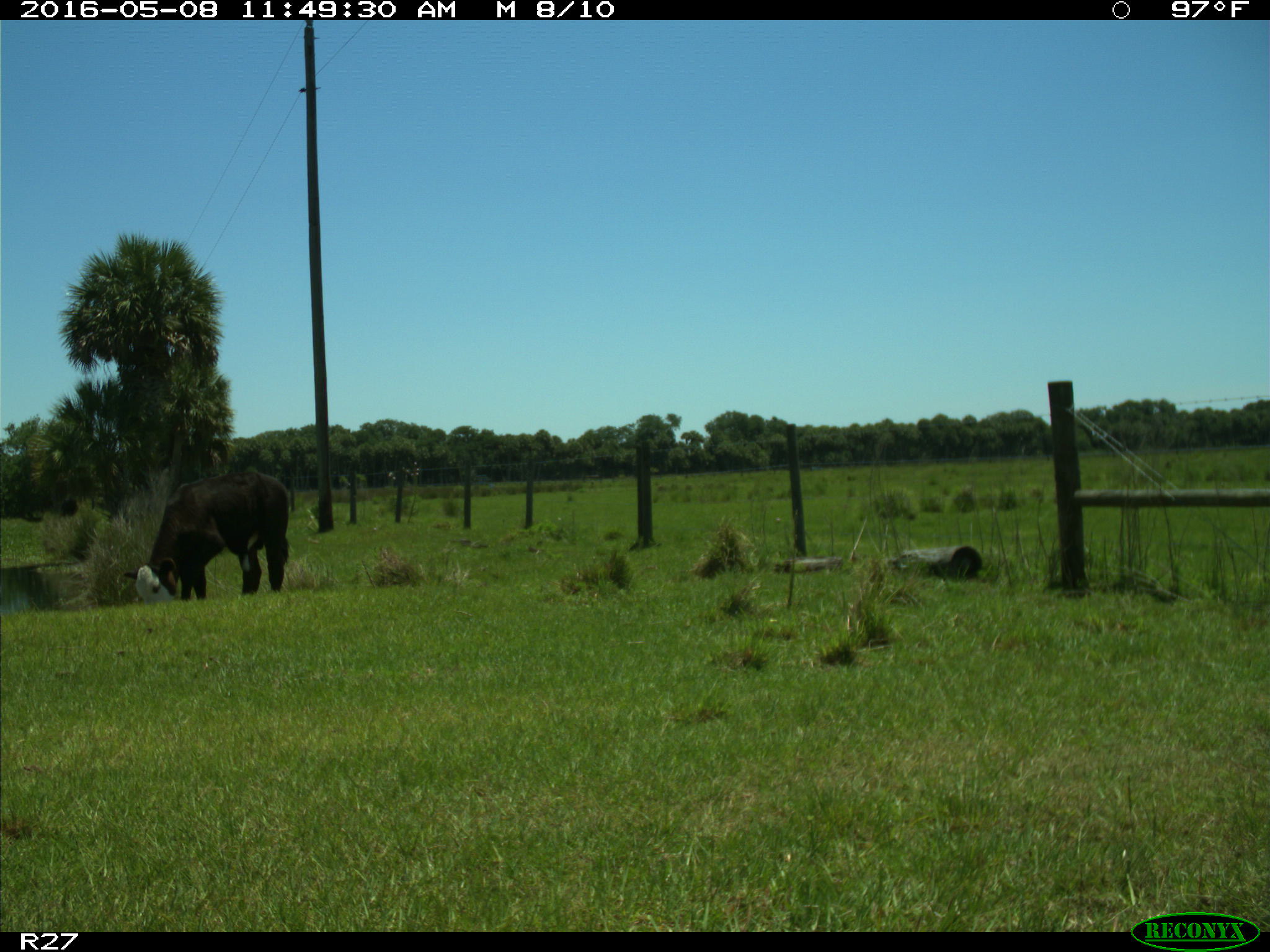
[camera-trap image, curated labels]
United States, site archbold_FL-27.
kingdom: Animalia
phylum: Chordata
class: Mammalia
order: Artiodactyla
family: Bovidae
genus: Bos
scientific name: Bos taurus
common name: domestic cow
Bos taurus (domestic cow).